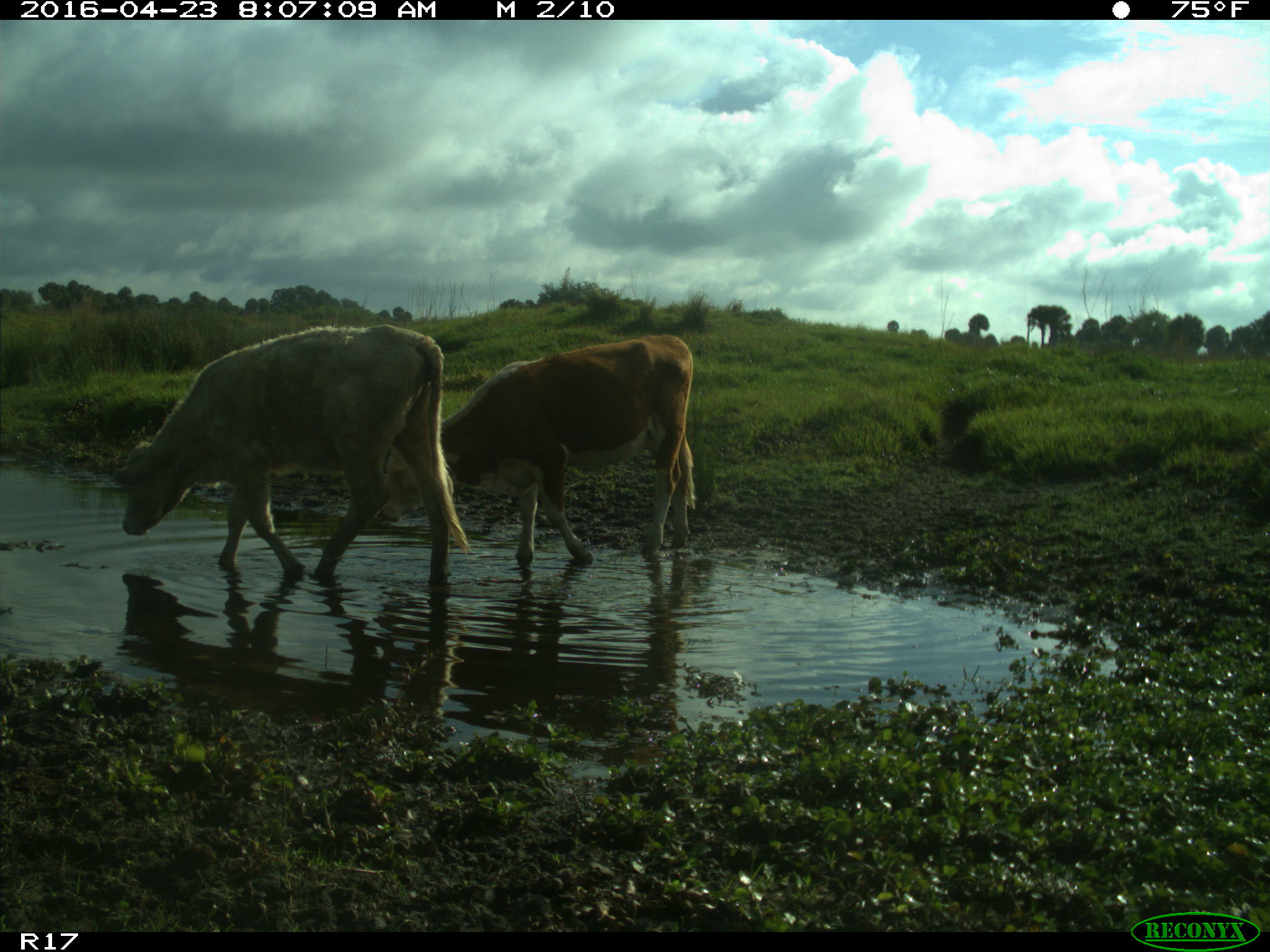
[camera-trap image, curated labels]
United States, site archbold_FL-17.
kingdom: Animalia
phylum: Chordata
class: Mammalia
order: Artiodactyla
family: Bovidae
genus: Bos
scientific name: Bos taurus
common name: domestic cow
Bos taurus (domestic cow).